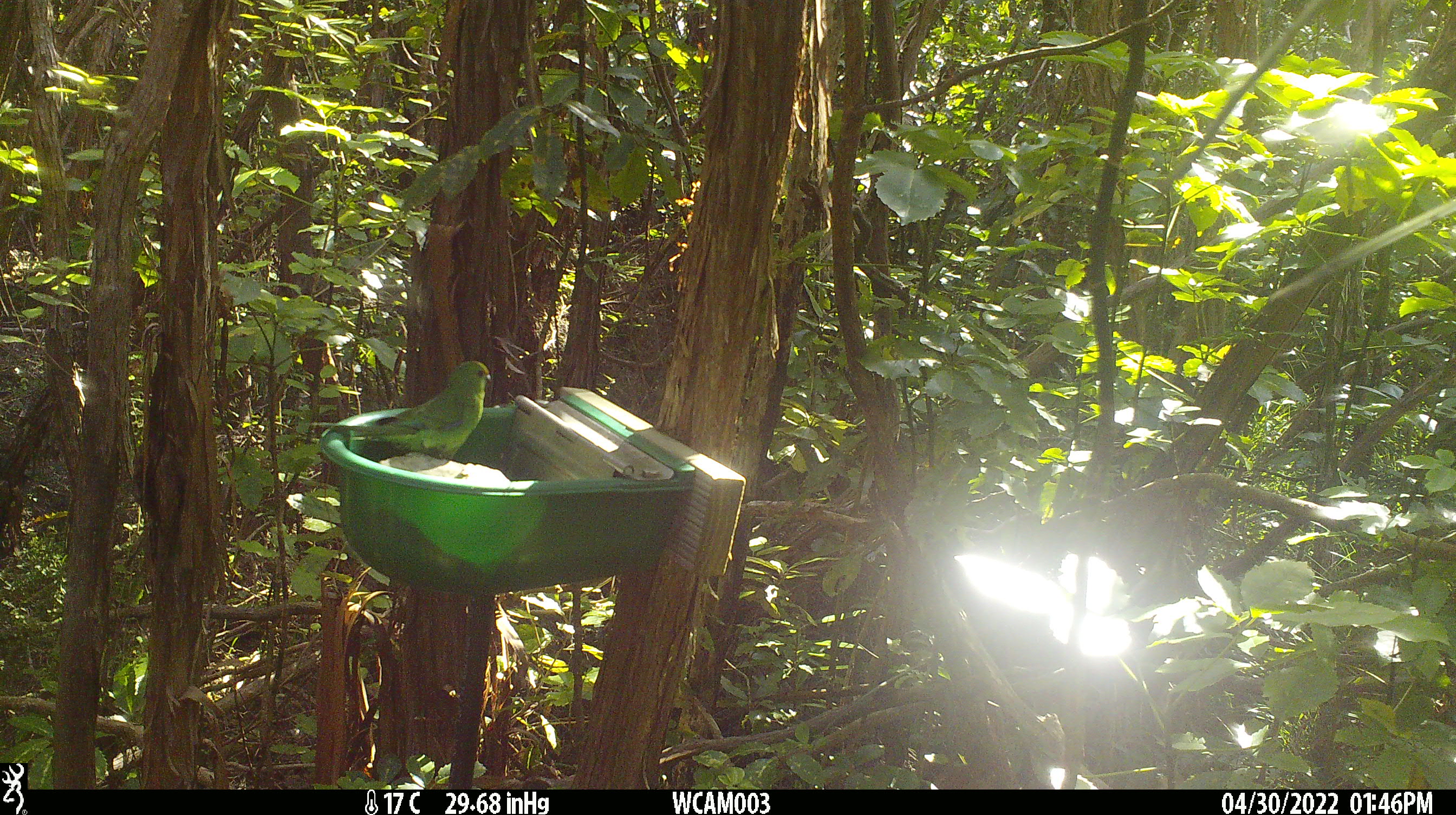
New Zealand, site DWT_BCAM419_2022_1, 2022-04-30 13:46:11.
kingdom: Animalia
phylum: Chordata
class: Aves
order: Psittaciformes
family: Psittaculidae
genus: Cyanoramphus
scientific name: Cyanoramphus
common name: parakeet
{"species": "parakeet (Cyanoramphus)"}